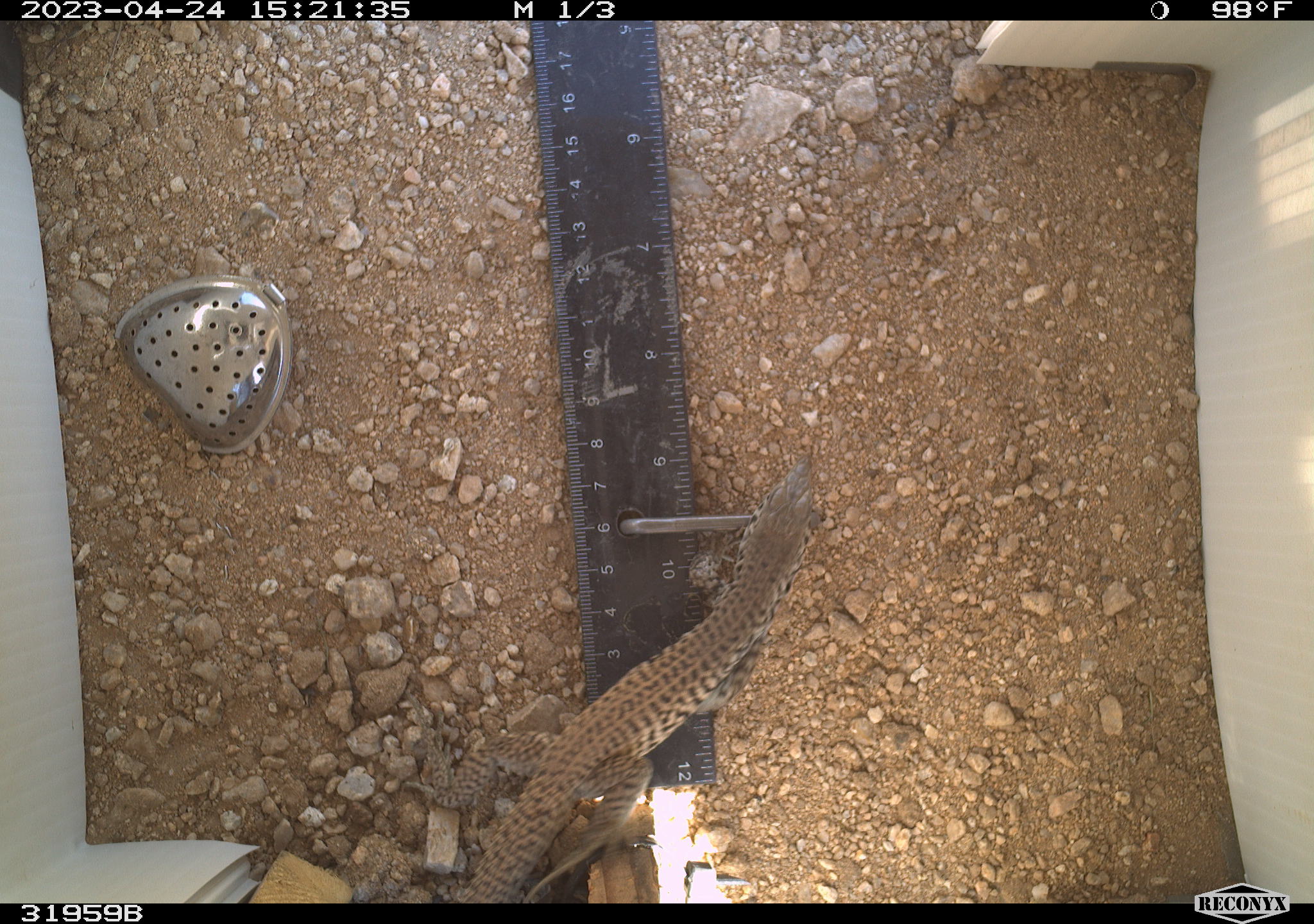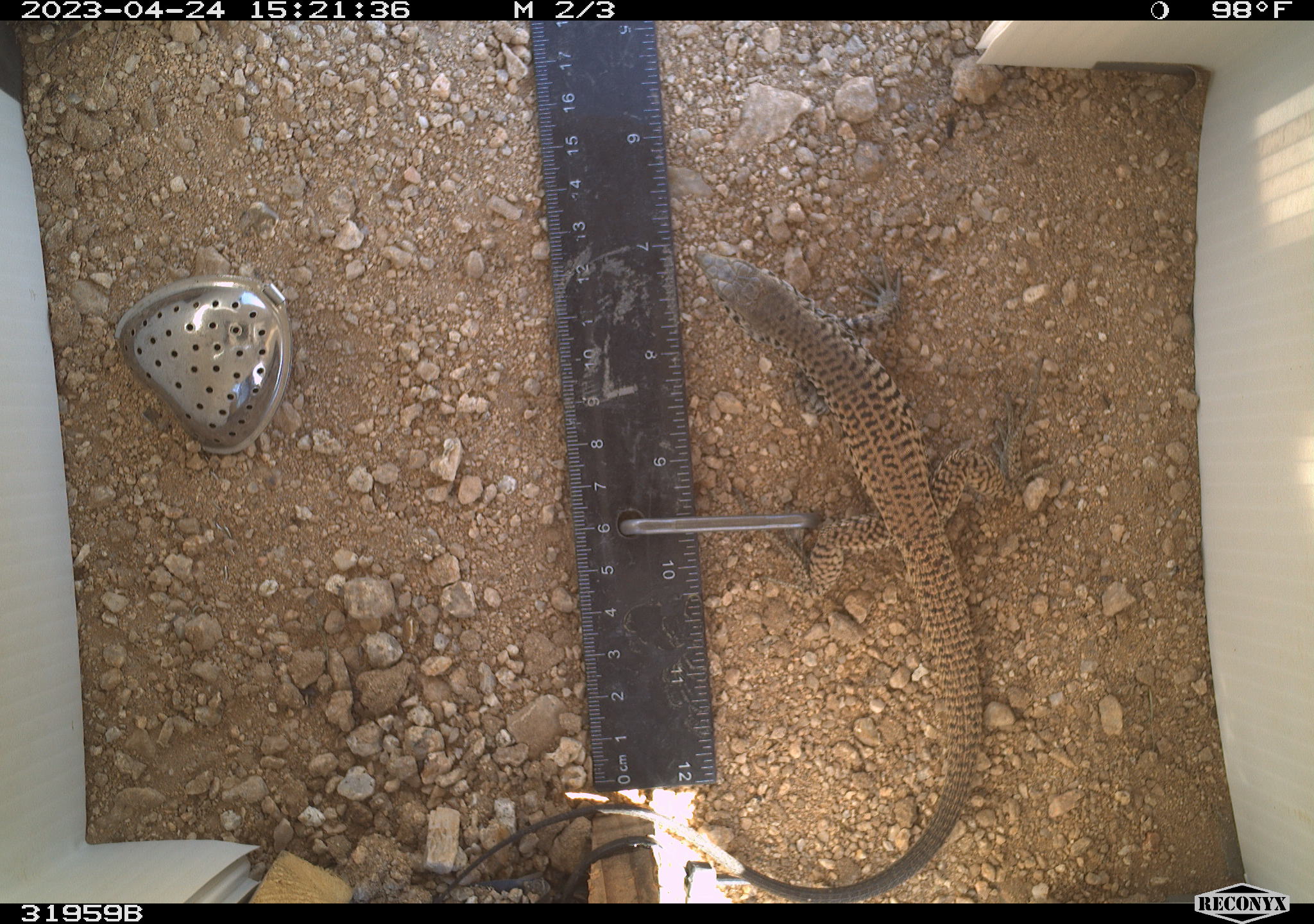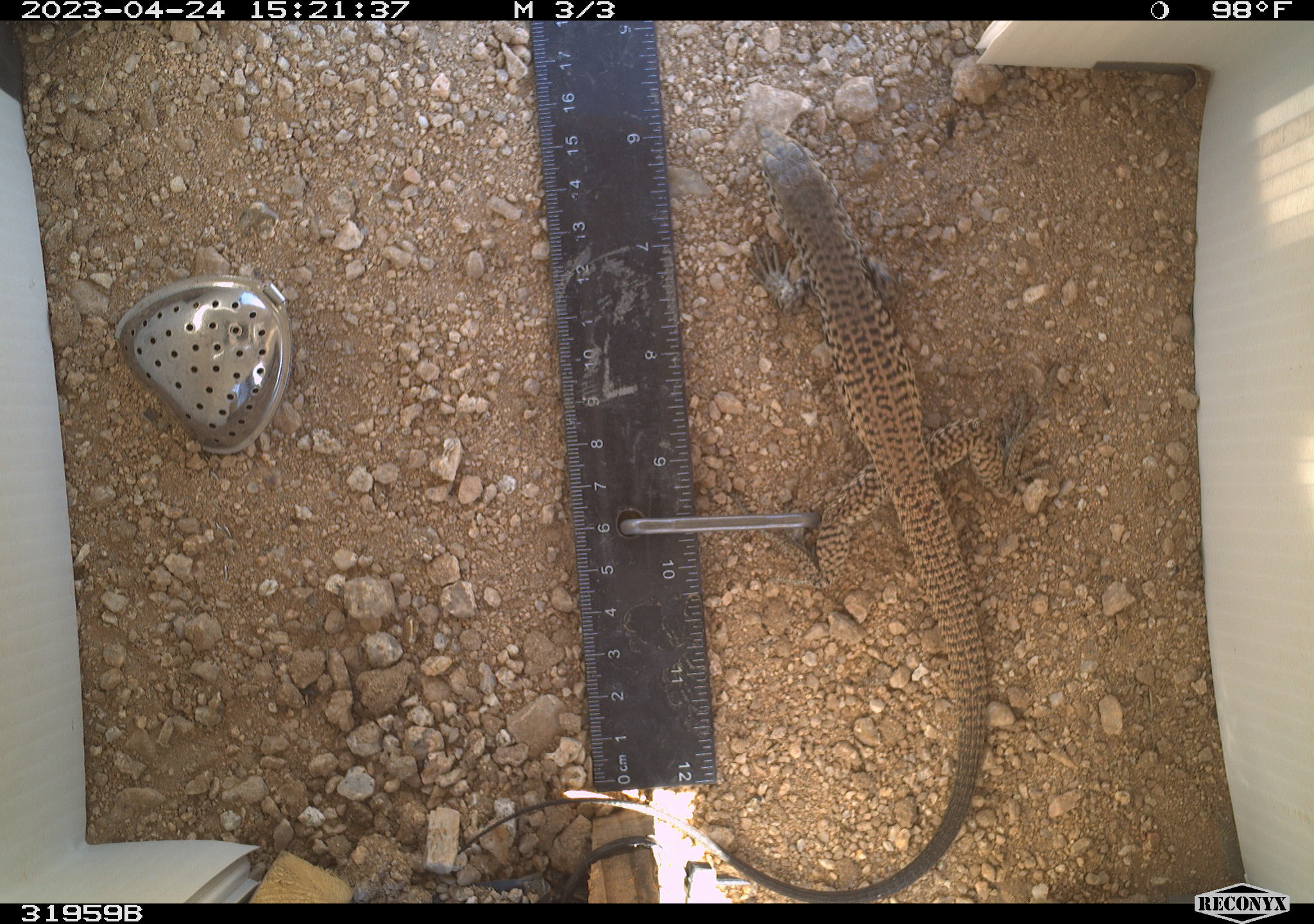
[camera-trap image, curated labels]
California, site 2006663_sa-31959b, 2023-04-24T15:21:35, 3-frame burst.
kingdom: Animalia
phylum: Chordata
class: Reptilia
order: Squamata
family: Teiidae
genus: Aspidoscelis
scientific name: Aspidoscelis tigris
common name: western whiptail